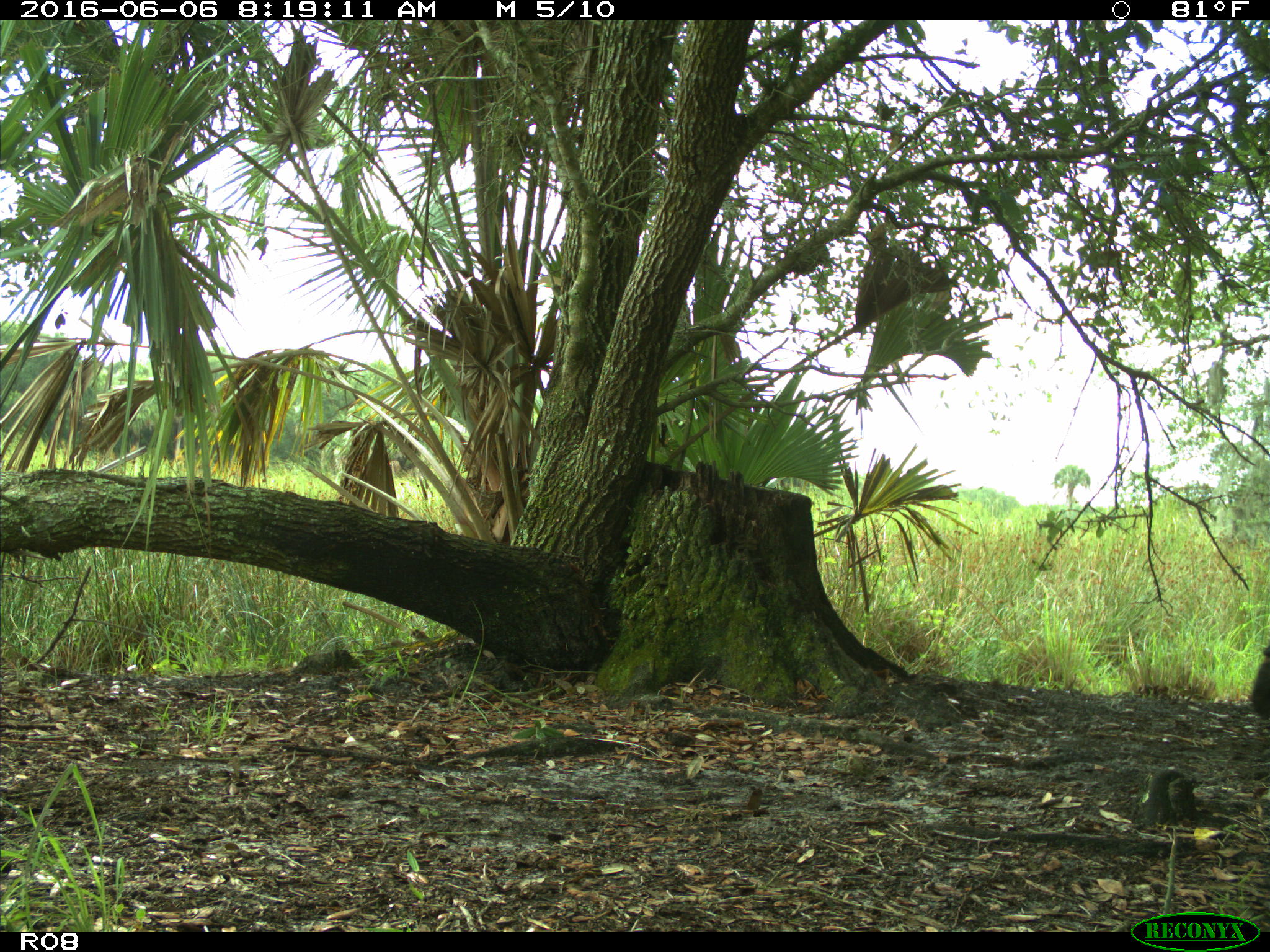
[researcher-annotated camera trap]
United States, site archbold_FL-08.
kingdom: Animalia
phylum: Chordata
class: Mammalia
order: Artiodactyla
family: Bovidae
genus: Bos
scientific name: Bos taurus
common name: domestic cow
Bos taurus (domestic cow).